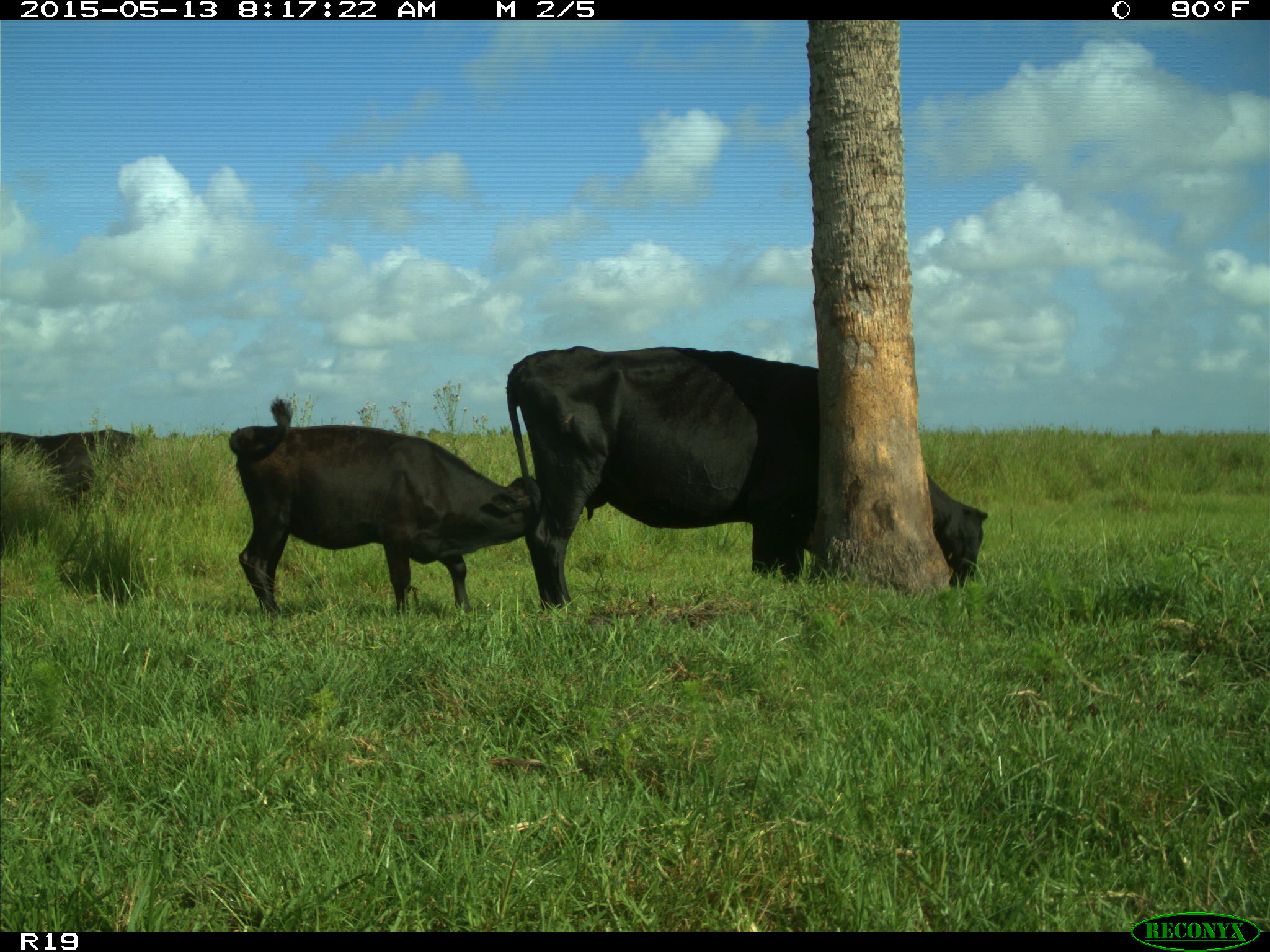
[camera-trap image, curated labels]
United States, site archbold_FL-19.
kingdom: Animalia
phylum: Chordata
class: Mammalia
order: Artiodactyla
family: Bovidae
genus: Bos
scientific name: Bos taurus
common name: domestic cow